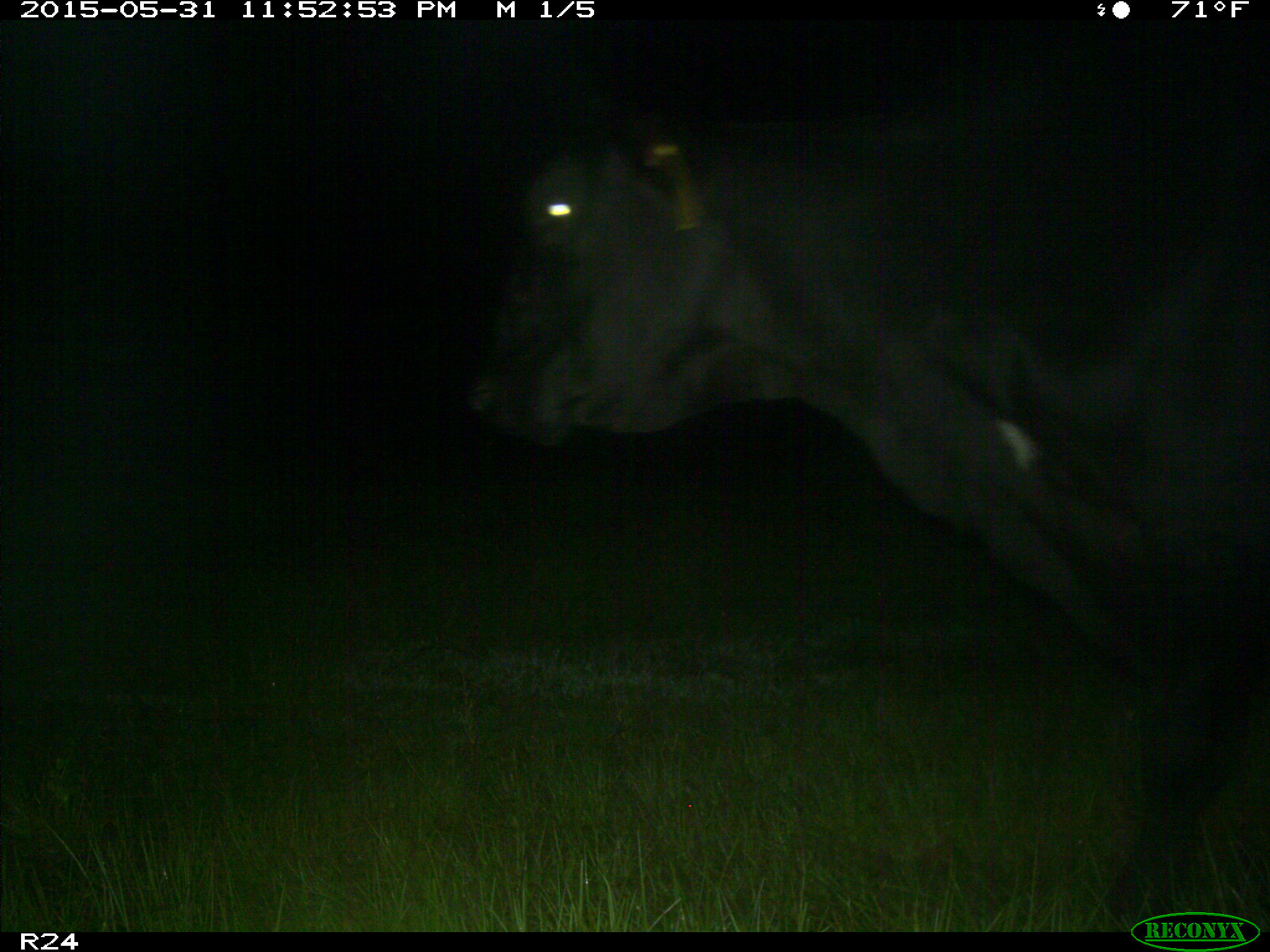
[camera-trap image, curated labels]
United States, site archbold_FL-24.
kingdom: Animalia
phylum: Chordata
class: Mammalia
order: Artiodactyla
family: Bovidae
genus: Bos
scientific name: Bos taurus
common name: domestic cow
Bos taurus (domestic cow).